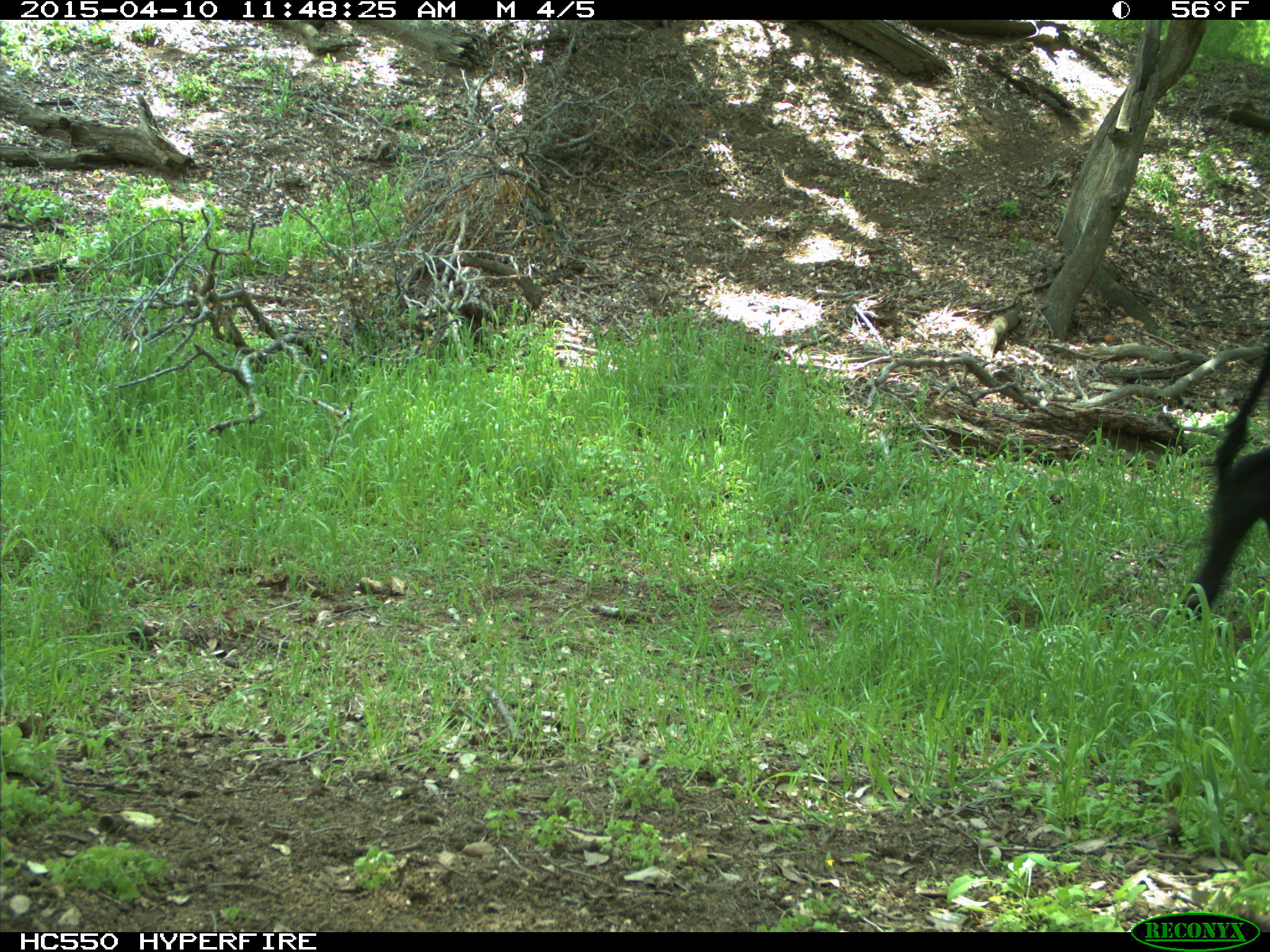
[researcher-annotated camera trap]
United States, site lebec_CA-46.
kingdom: Animalia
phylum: Chordata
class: Mammalia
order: Artiodactyla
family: Bovidae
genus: Bos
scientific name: Bos taurus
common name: domestic cow